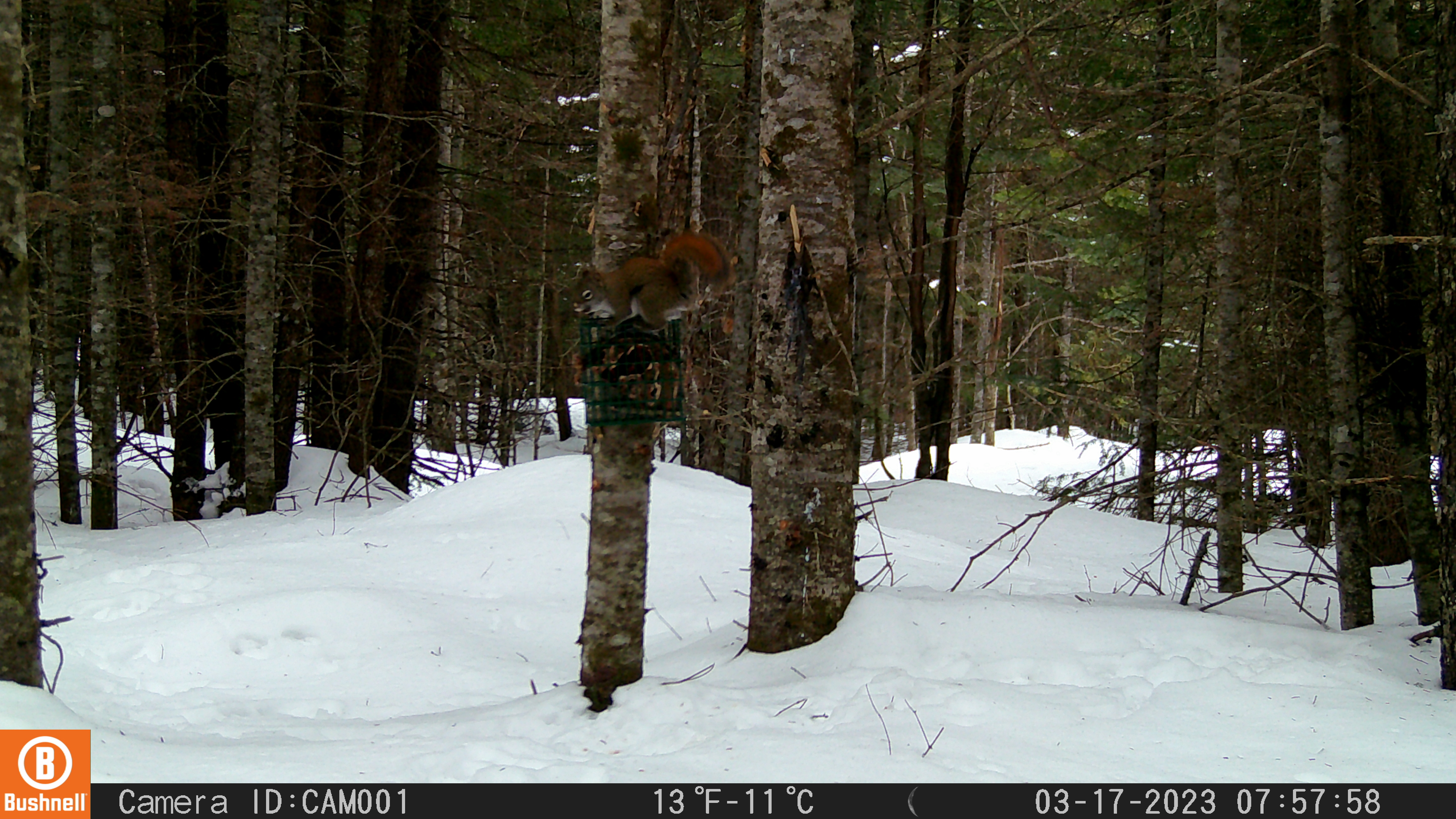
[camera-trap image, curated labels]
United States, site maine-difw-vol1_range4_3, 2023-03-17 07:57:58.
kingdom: Animalia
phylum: Chordata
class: Mammalia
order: Rodentia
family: Sciuridae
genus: Tamiasciurus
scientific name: Tamiasciurus hudsonicus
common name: red squirrel